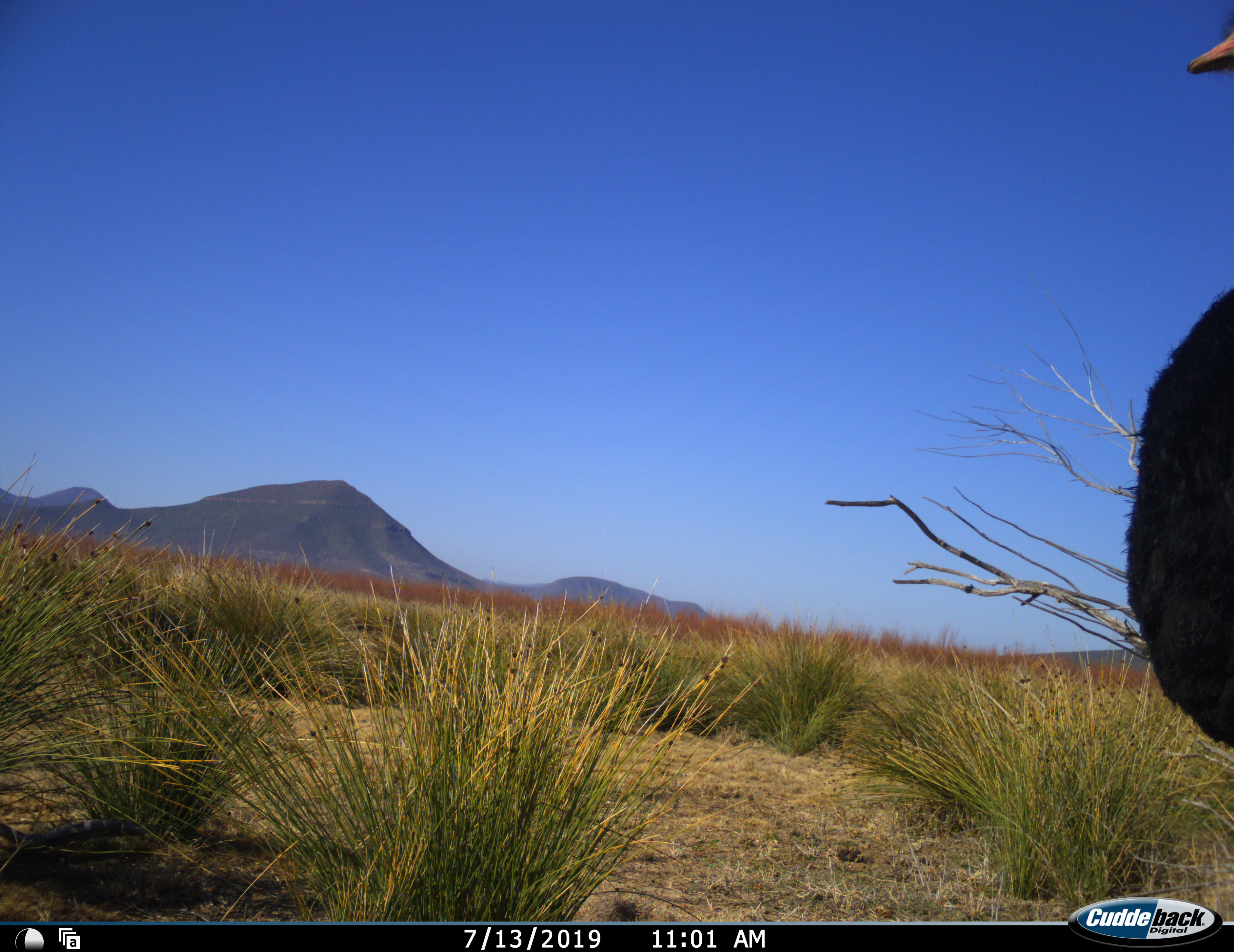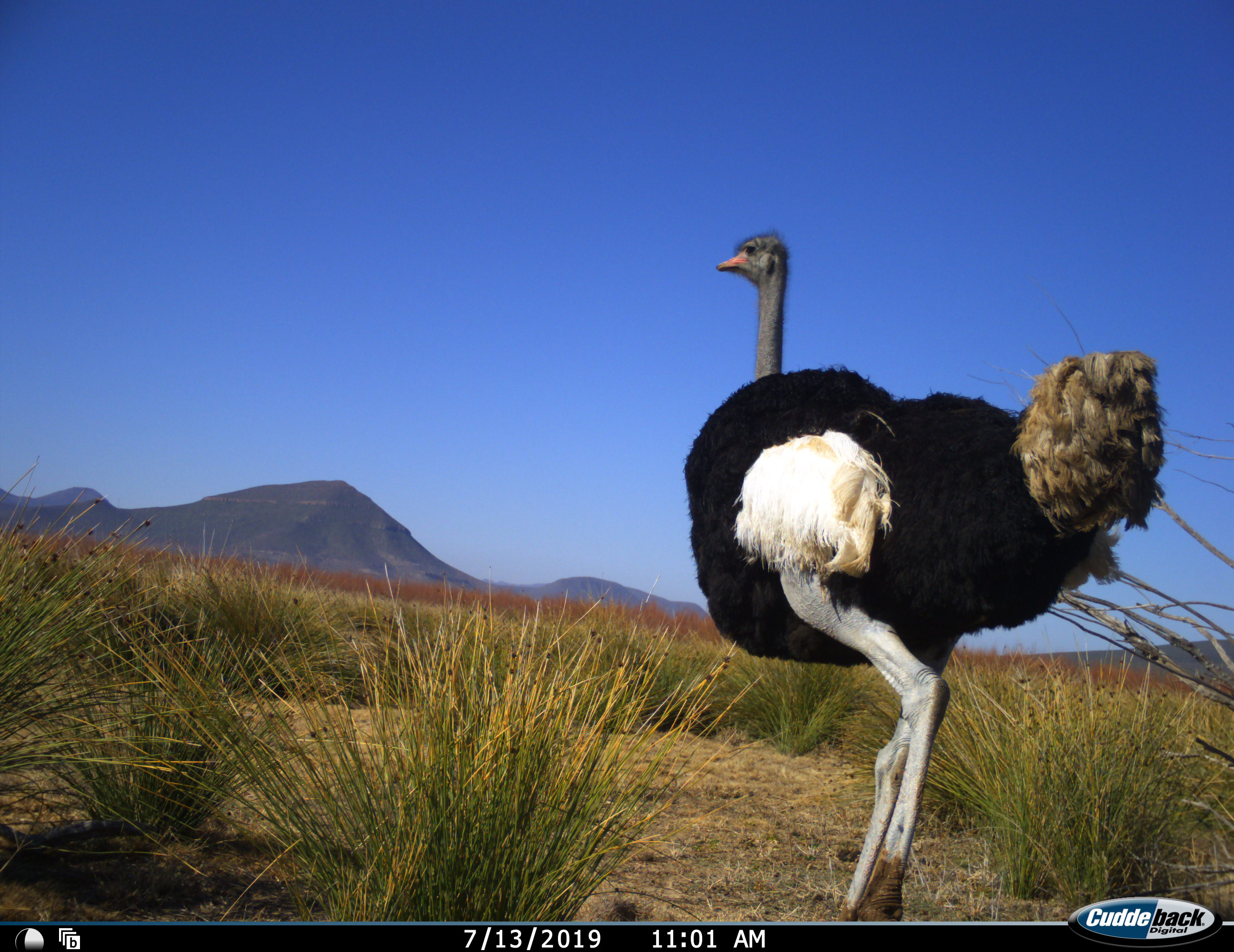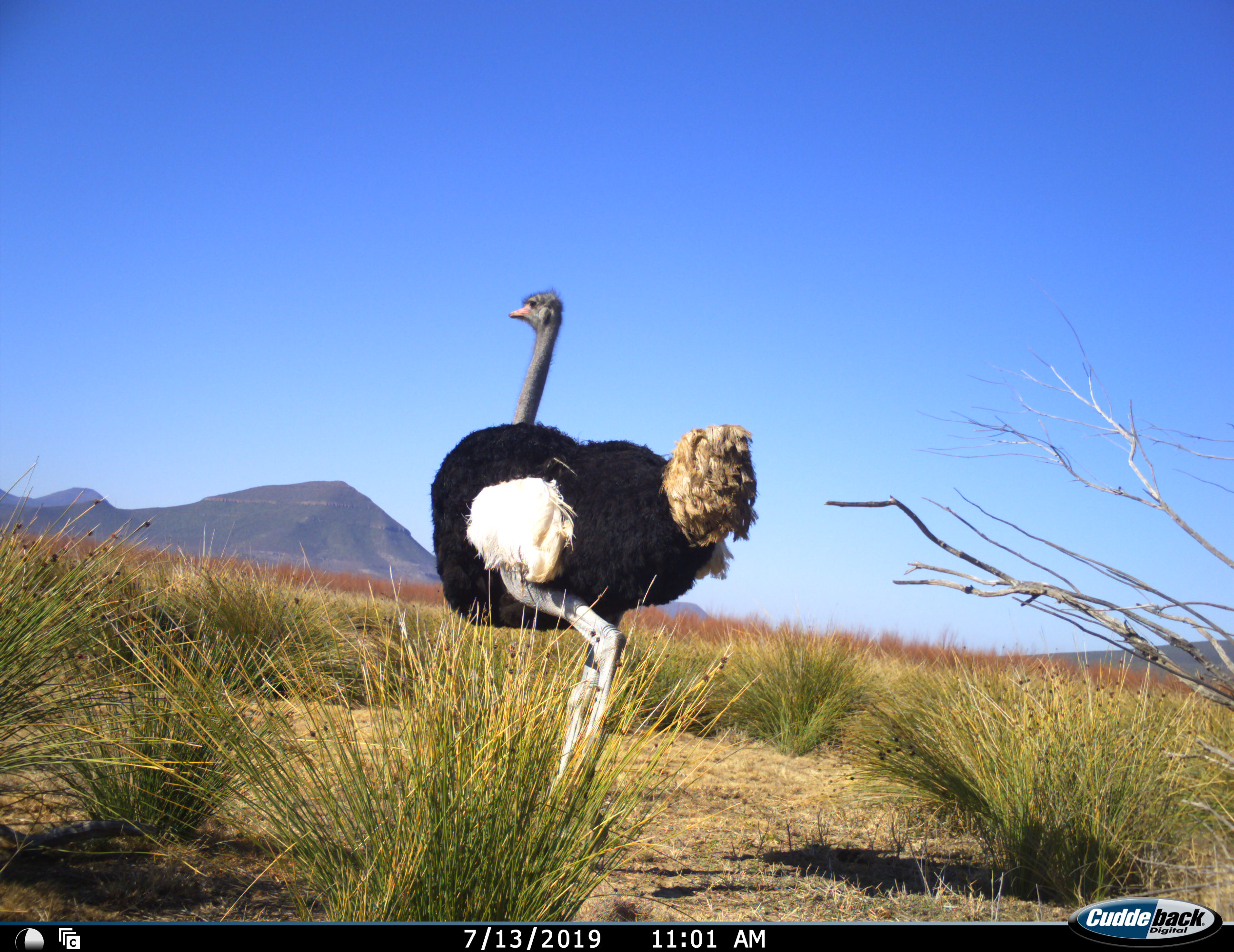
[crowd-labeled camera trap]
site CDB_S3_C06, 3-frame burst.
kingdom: Animalia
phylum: Chordata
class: Aves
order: Struthioniformes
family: Struthionidae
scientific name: Struthionidae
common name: ostrich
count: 1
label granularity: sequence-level